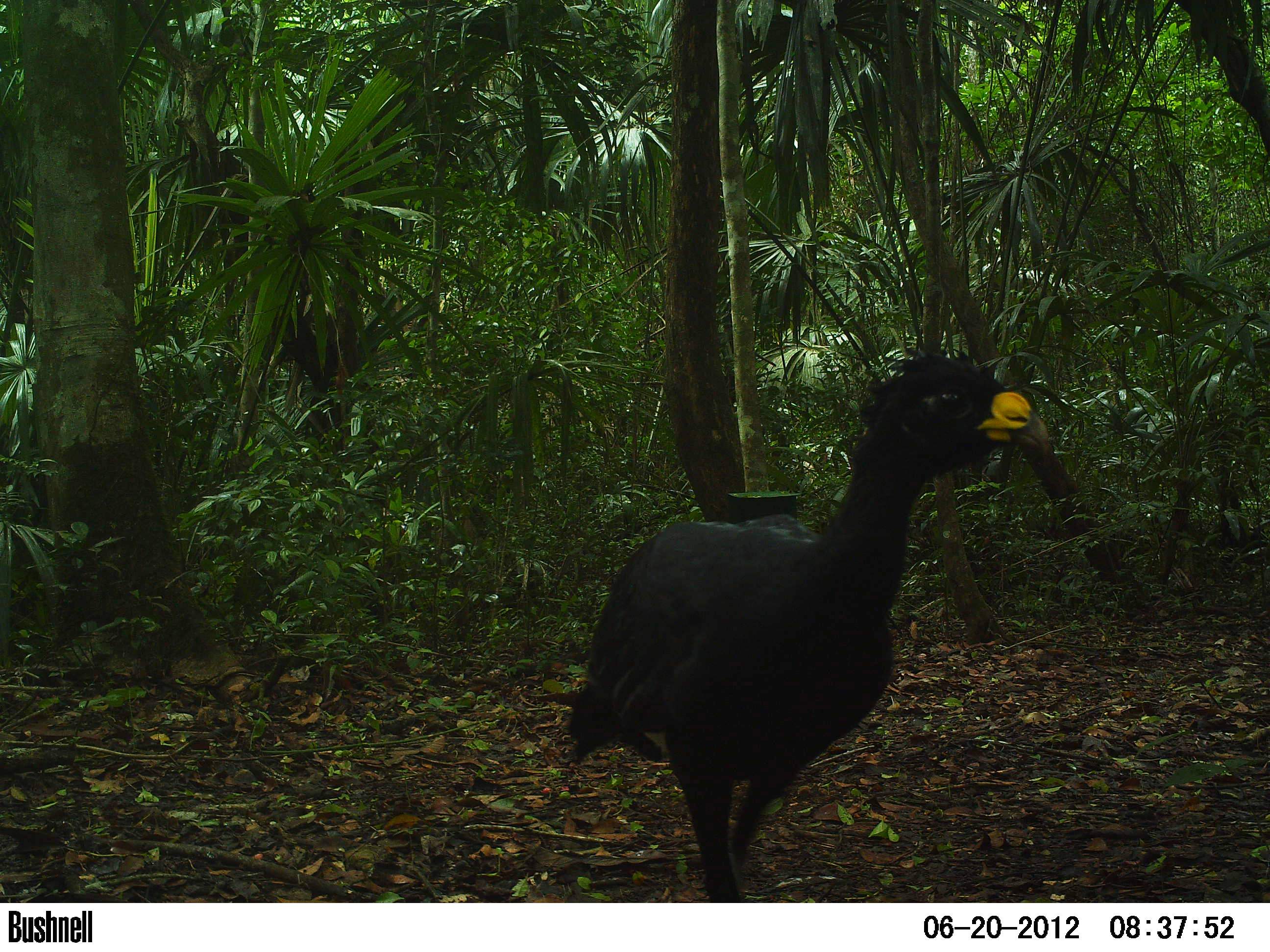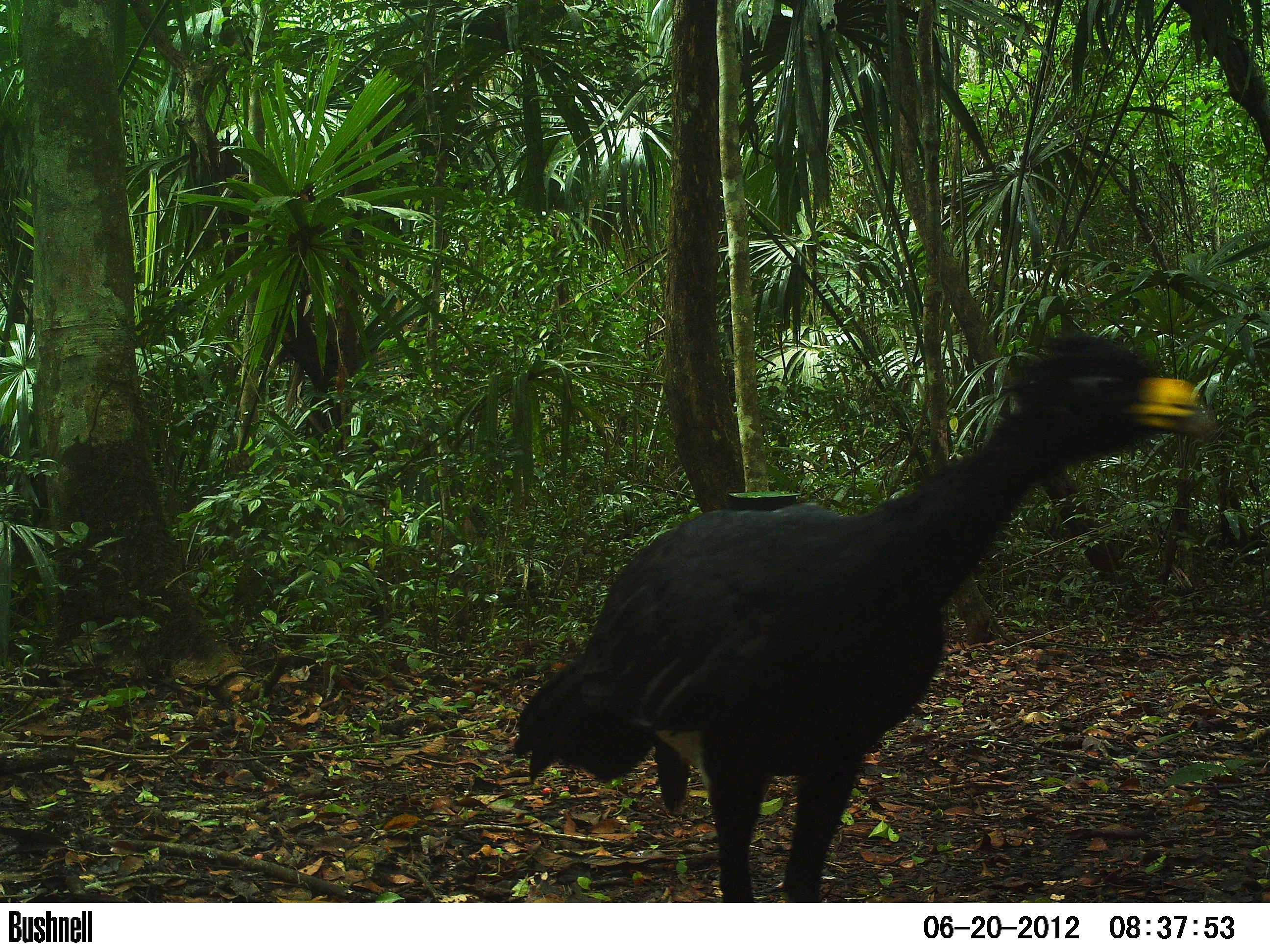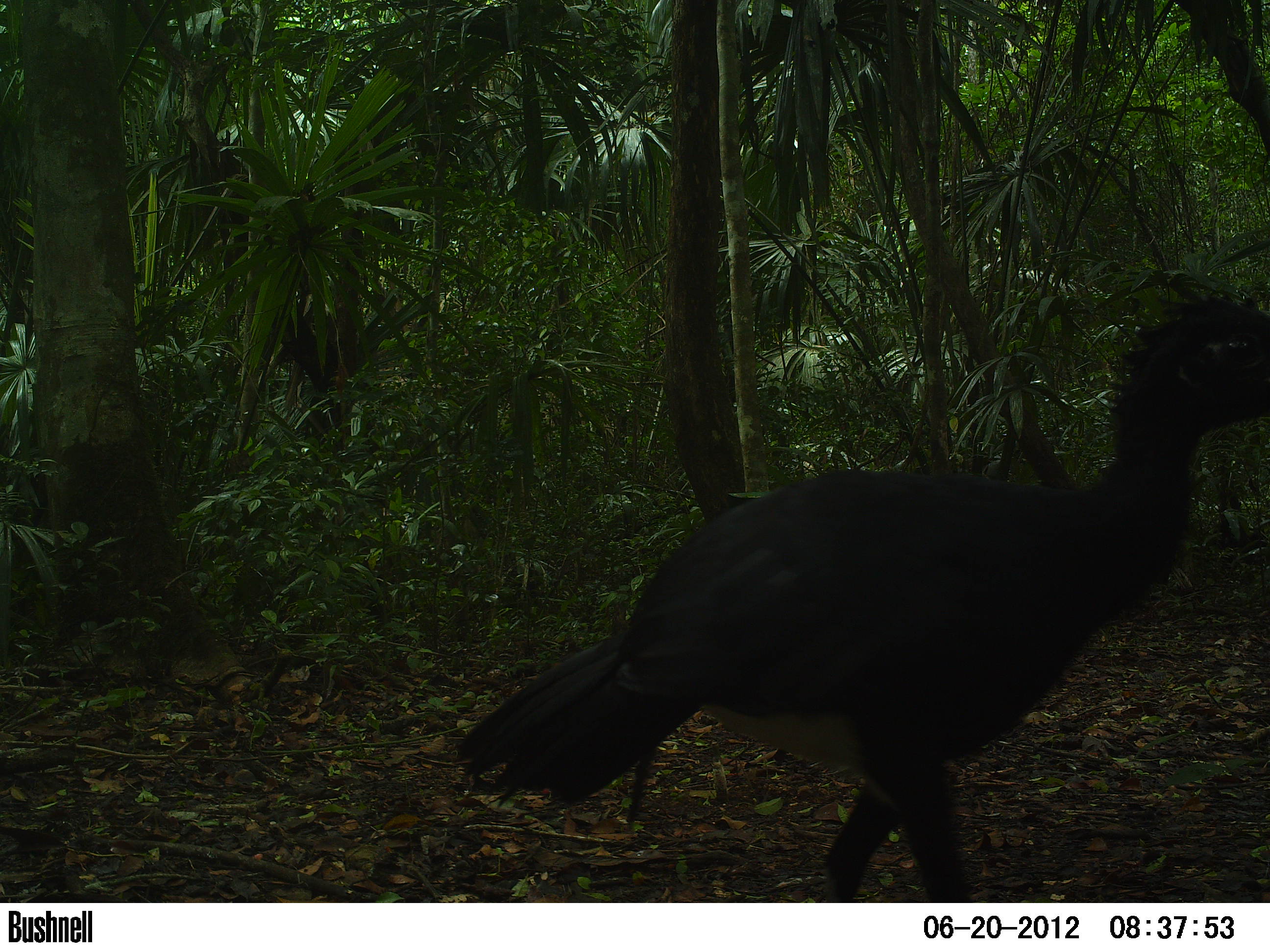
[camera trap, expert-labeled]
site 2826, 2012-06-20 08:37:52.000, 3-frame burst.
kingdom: Animalia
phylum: Chordata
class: Aves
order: Galliformes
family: Cracidae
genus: Crax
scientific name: Crax rubra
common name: great curassow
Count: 1.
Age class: adult.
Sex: male.